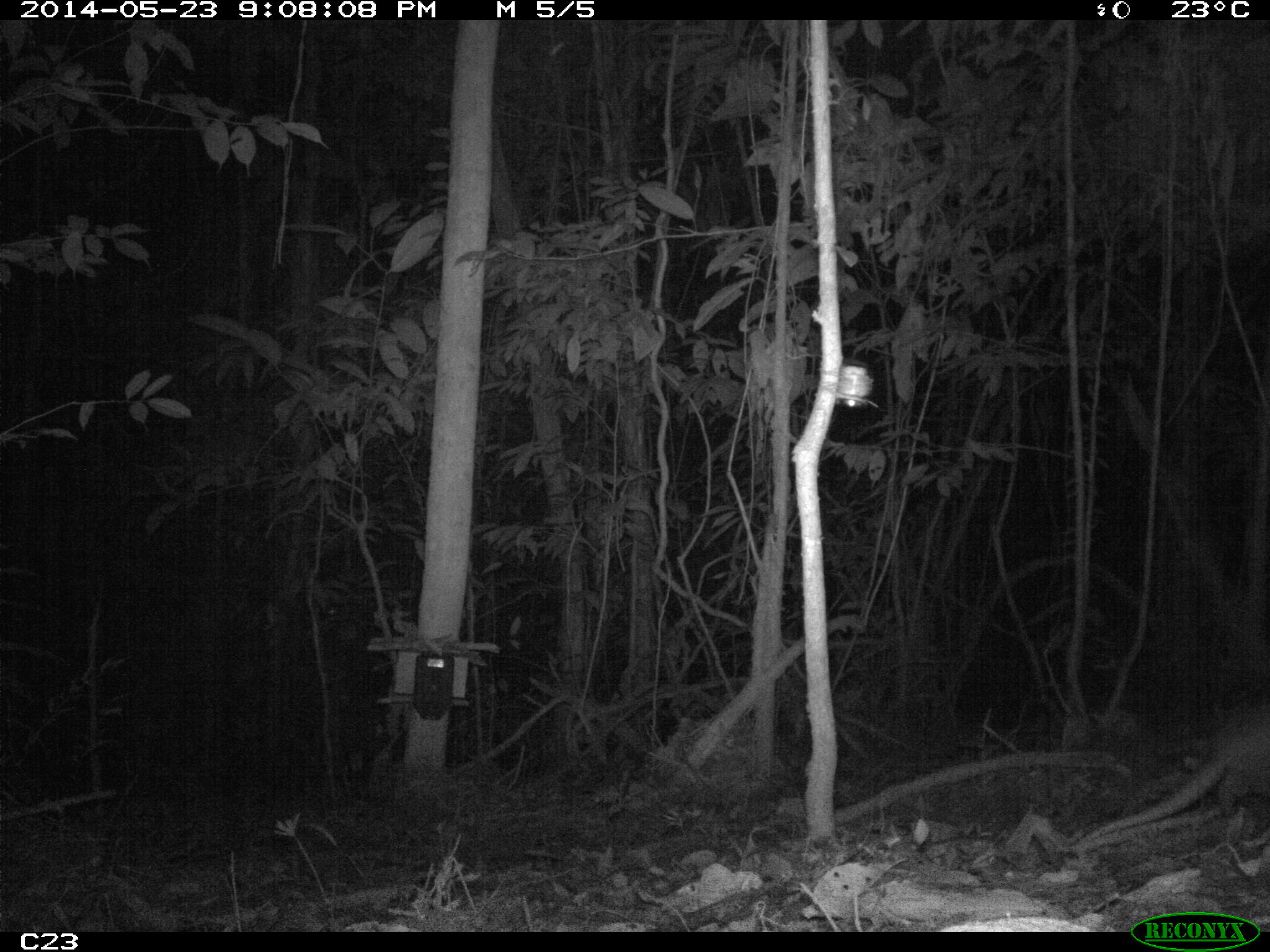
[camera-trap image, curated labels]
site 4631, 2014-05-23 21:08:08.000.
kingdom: Animalia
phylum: Chordata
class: Mammalia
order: Cingulata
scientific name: Cingulata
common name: armadillo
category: unknown armadillo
Unknown armadillo (armadillo) (Cingulata), count 2, age adult.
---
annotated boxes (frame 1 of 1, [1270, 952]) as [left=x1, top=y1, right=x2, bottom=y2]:
unknown armadillo: [left=1071, top=701, right=1268, bottom=845]